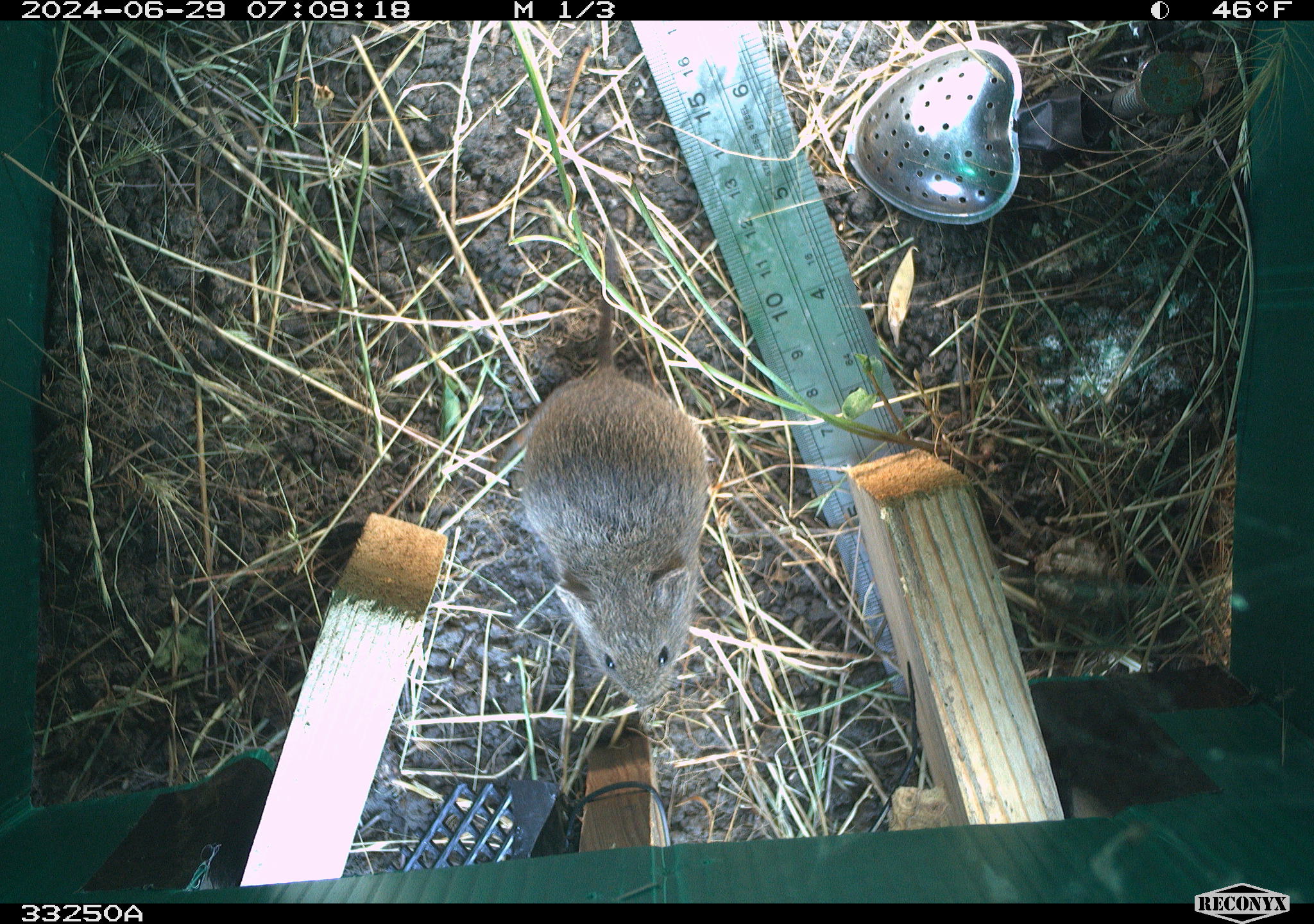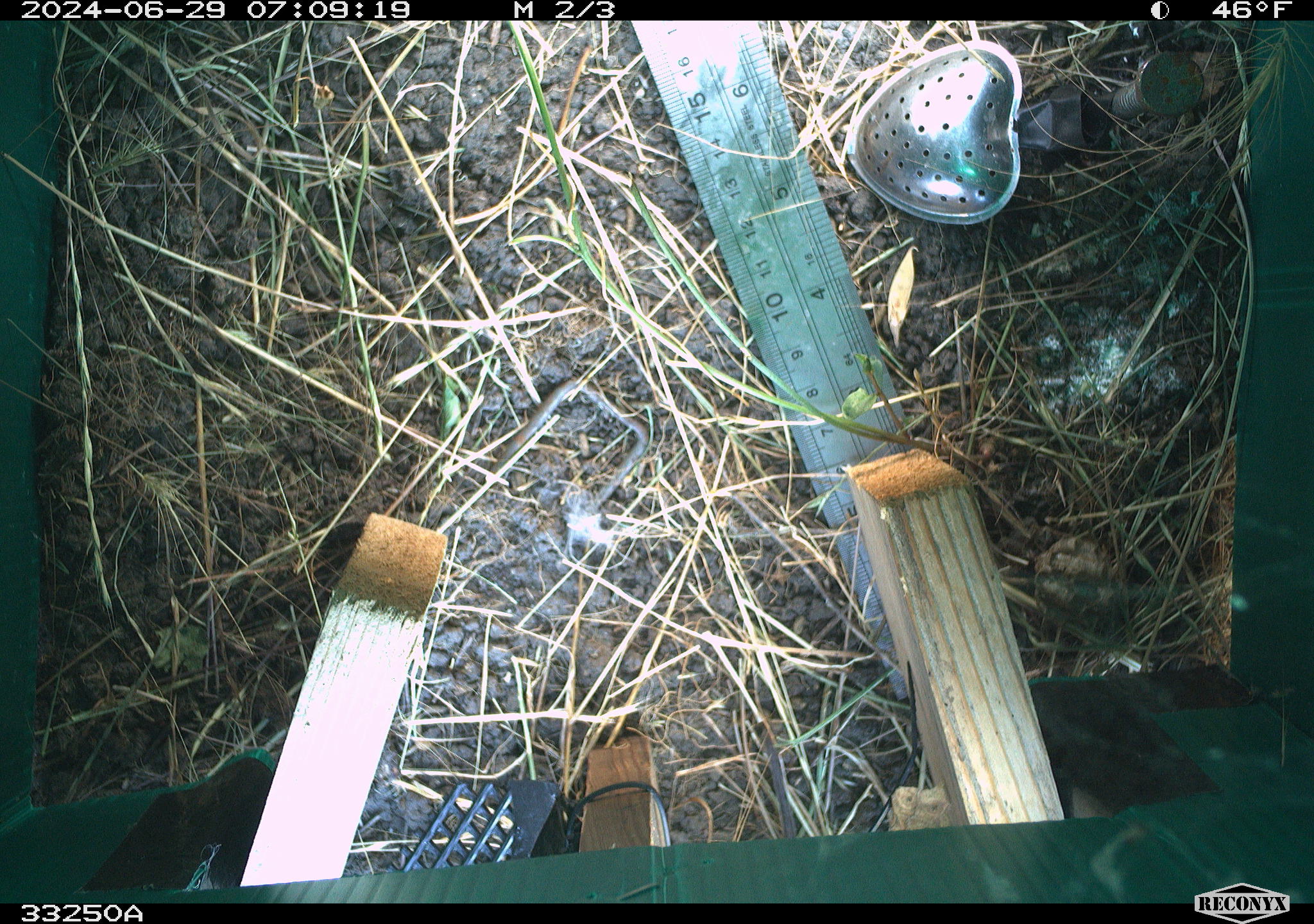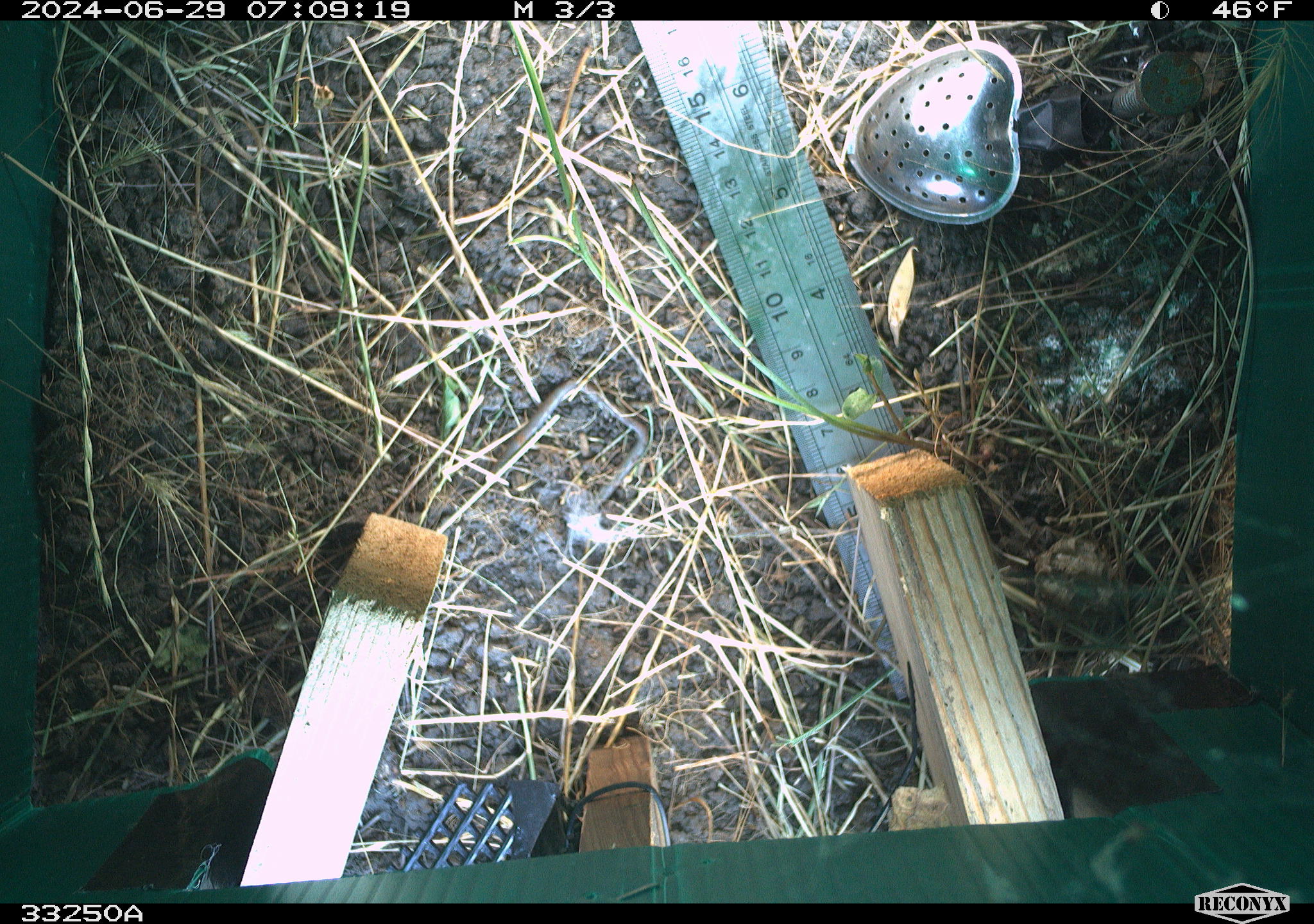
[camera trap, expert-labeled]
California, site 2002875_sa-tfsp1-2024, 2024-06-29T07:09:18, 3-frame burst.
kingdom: Animalia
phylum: Chordata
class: Mammalia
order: Rodentia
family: Cricetidae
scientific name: Arvicolinae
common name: voles, lemmings, and muskrats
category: arvicolinae subfamily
Arvicolinae subfamily (voles, lemmings, and muskrats) (Arvicolinae).